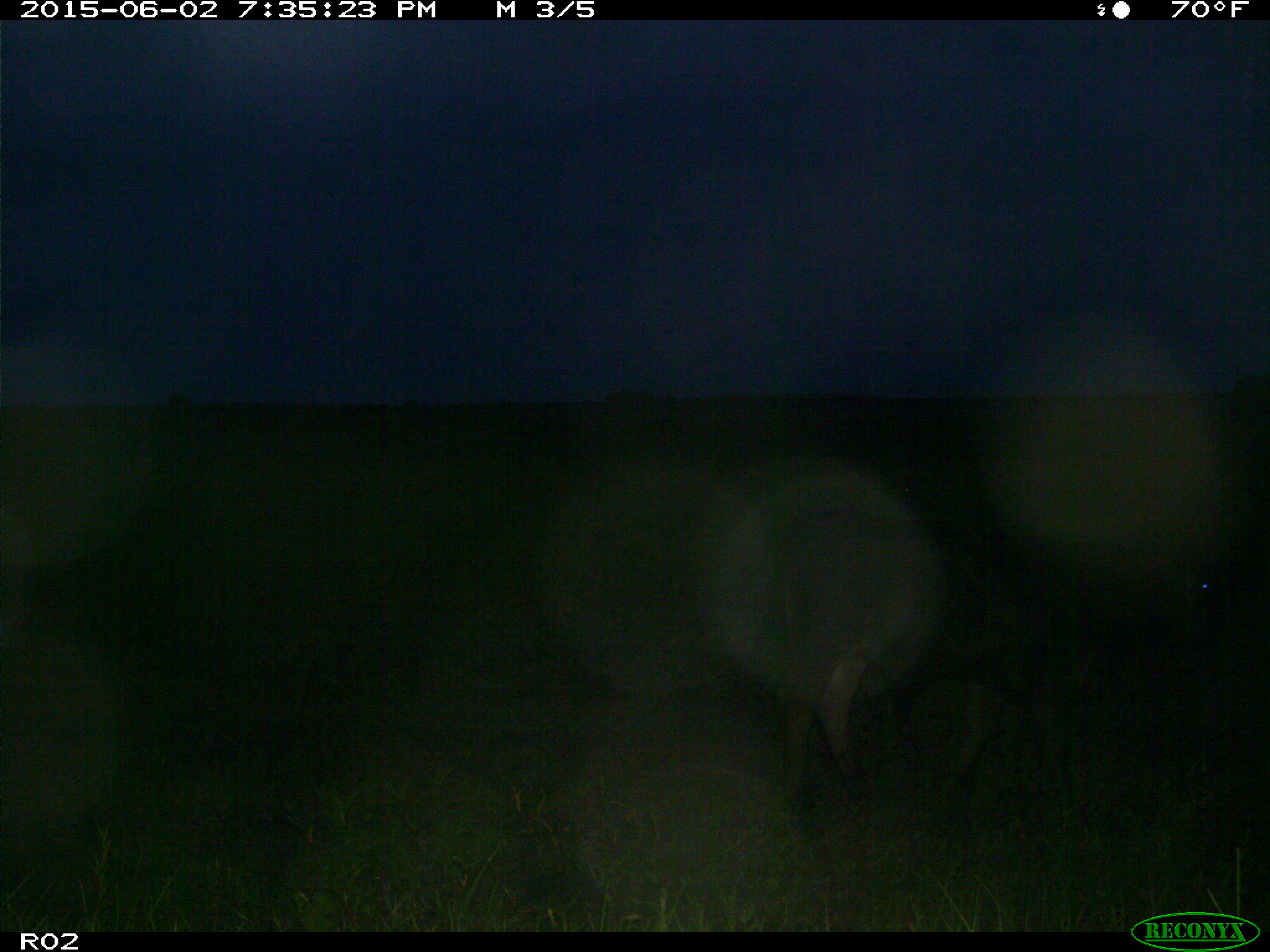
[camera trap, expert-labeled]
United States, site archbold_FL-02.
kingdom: Animalia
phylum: Chordata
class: Mammalia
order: Artiodactyla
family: Bovidae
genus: Bos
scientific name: Bos taurus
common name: domestic cow